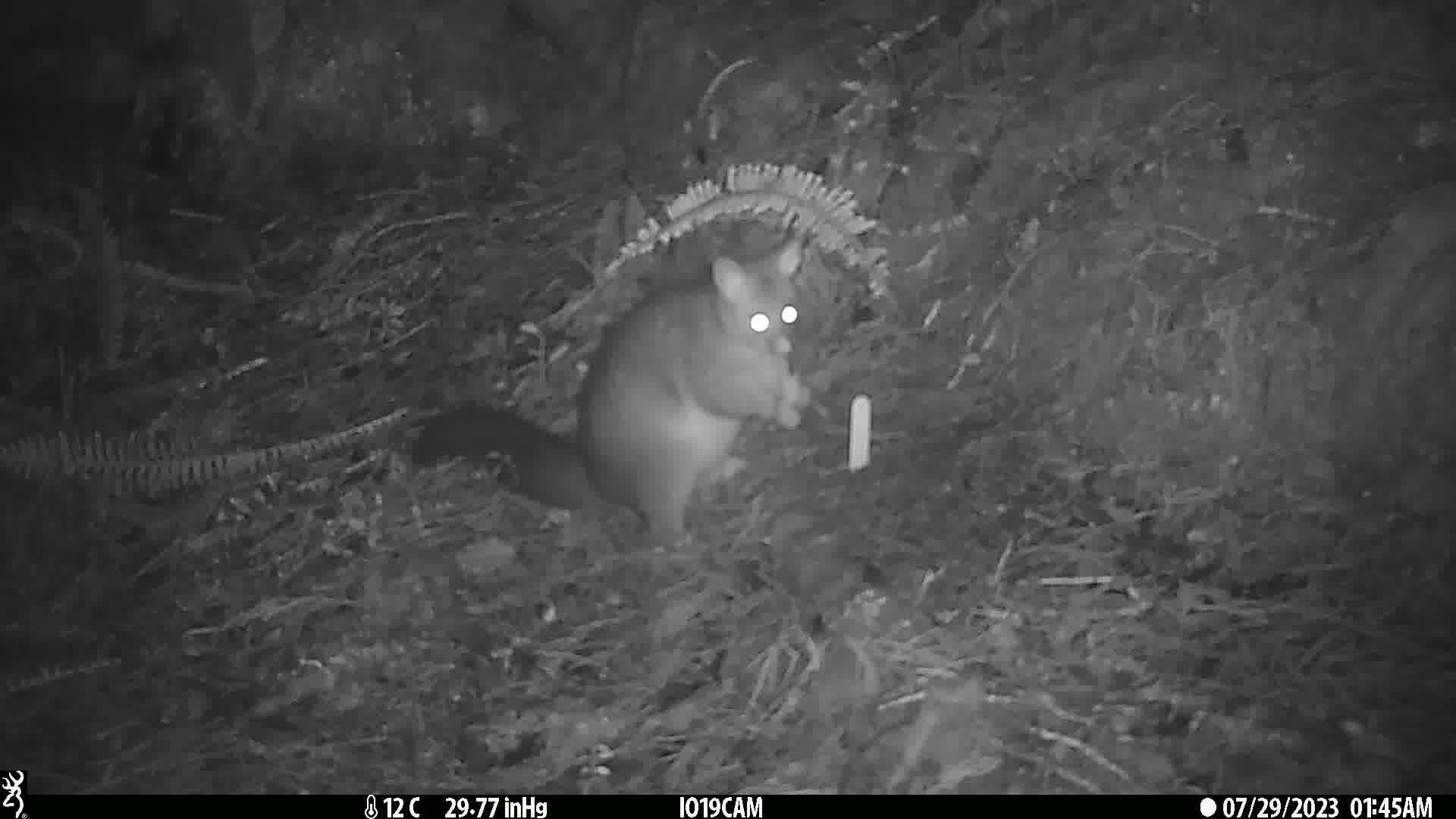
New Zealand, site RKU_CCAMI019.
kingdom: Animalia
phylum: Chordata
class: Mammalia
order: Diprotodontia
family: Phalangeridae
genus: Trichosurus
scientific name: Trichosurus vulpecula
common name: common brushtail possum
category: possum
Possum (common brushtail possum) (Trichosurus vulpecula).